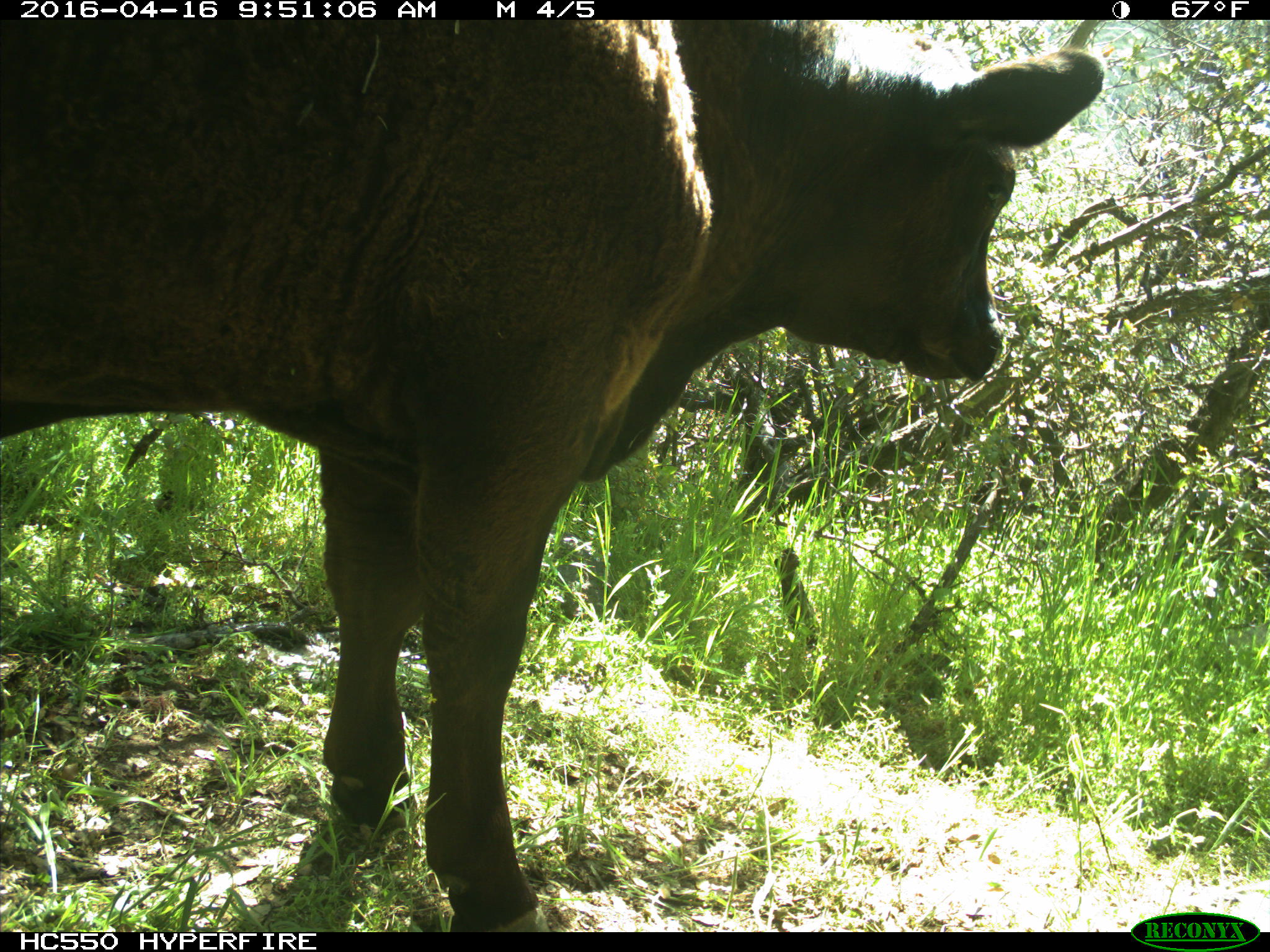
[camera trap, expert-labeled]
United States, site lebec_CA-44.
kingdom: Animalia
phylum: Chordata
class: Mammalia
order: Artiodactyla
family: Bovidae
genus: Bos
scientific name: Bos taurus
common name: domestic cow